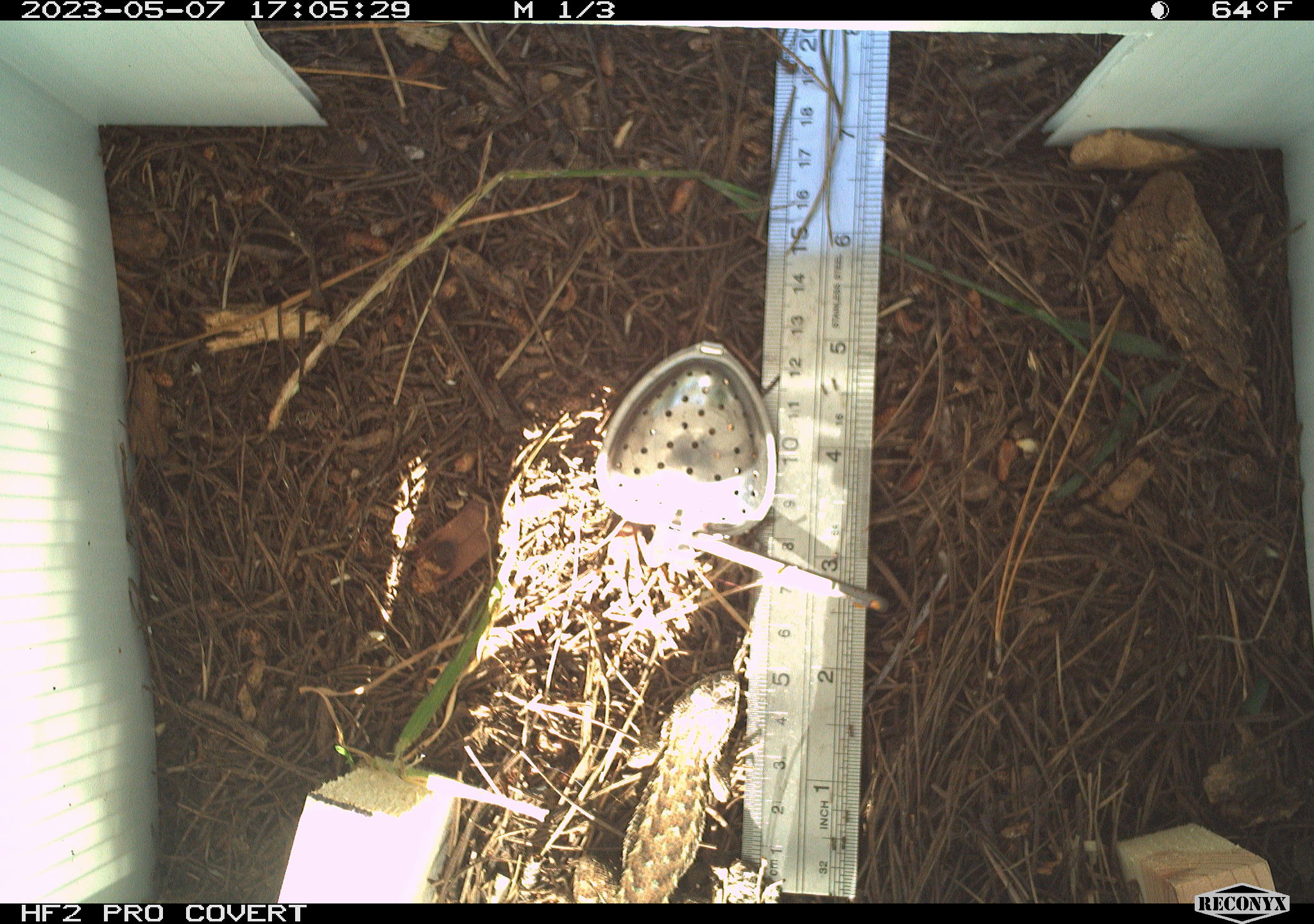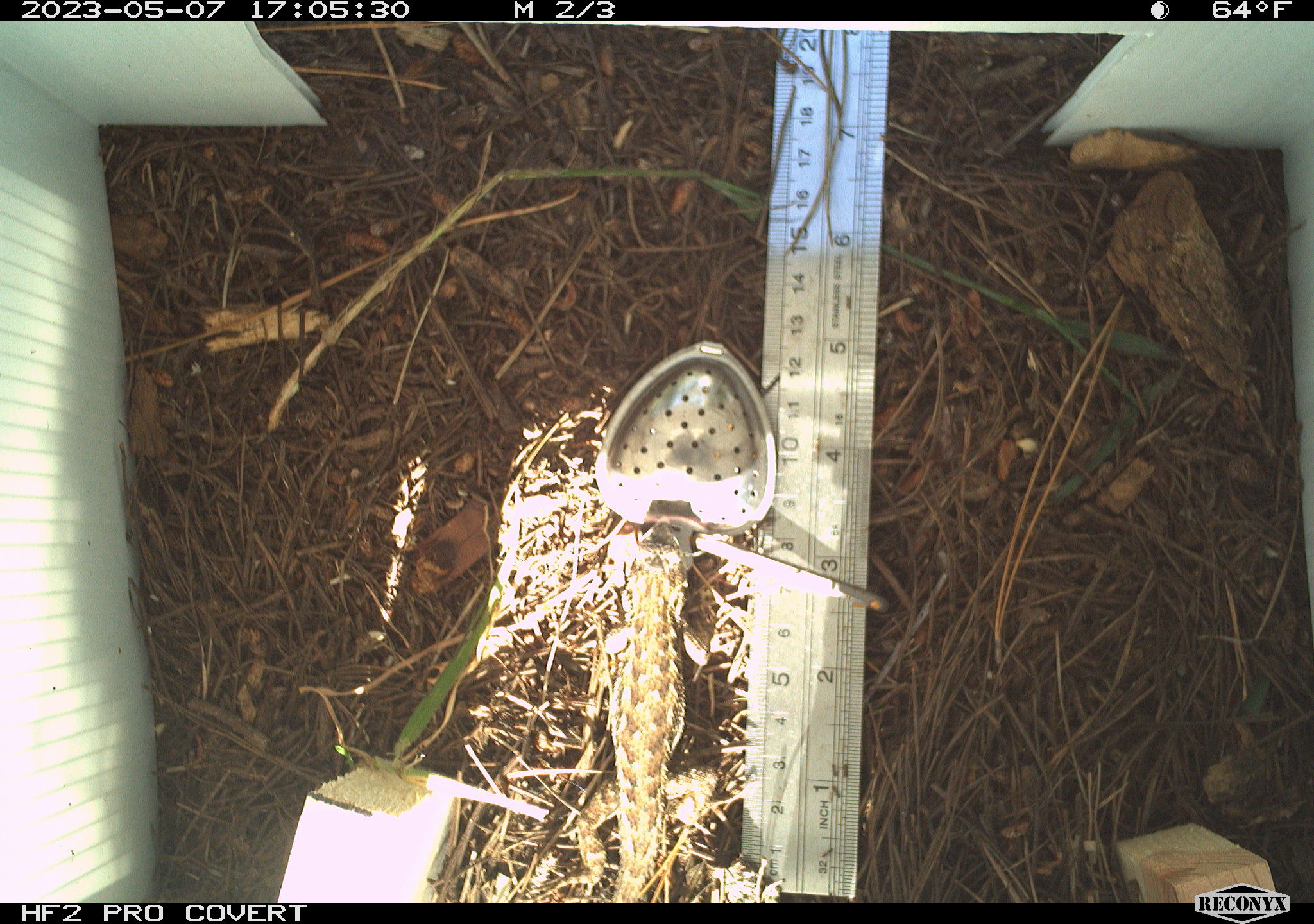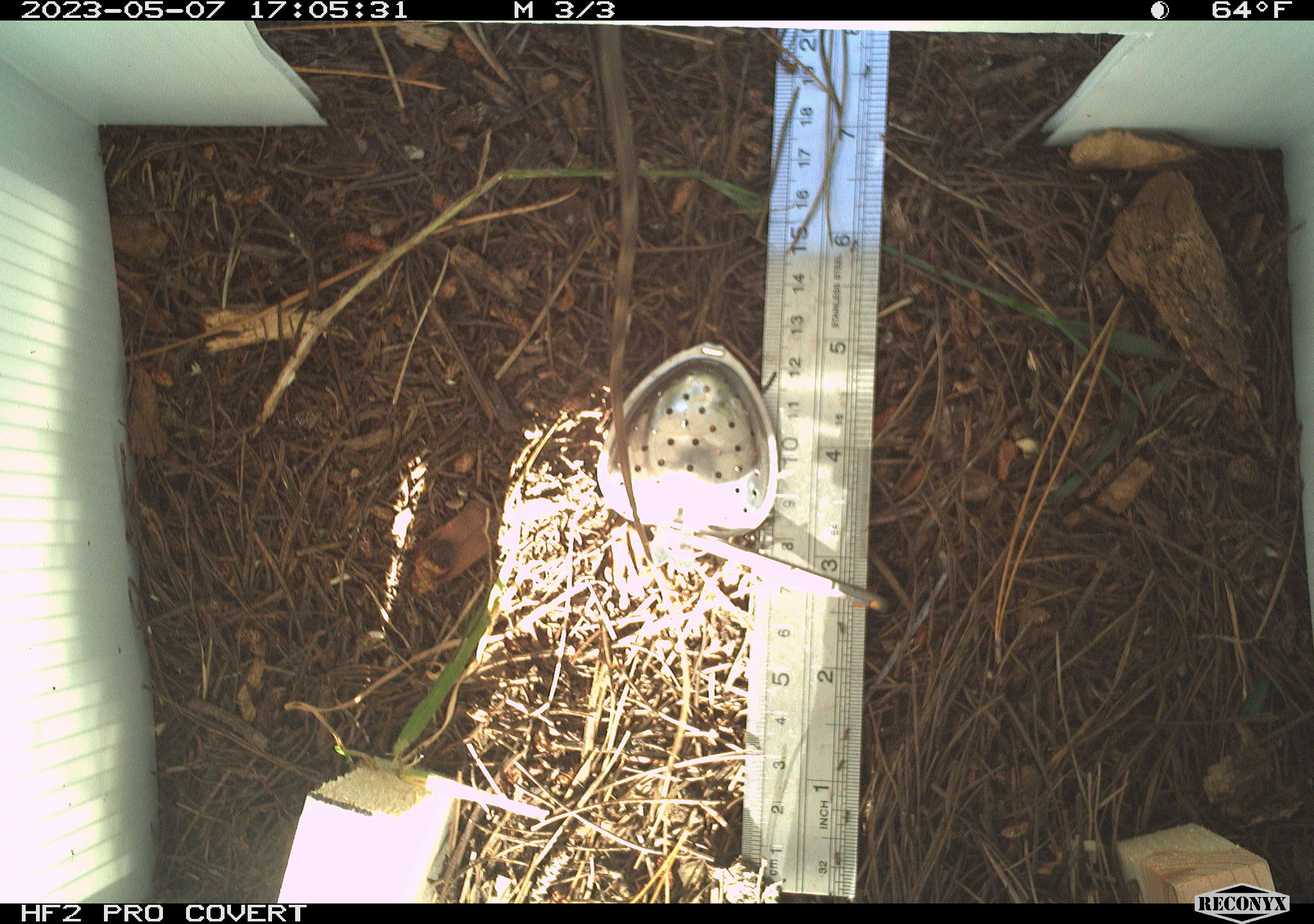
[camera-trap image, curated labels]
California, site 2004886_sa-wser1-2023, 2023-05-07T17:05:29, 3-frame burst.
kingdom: Animalia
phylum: Chordata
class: Reptilia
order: Squamata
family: Phrynosomatidae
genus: Sceloporus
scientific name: Sceloporus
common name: spiny lizards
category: sceloporus species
Sceloporus species (spiny lizards) (Sceloporus).